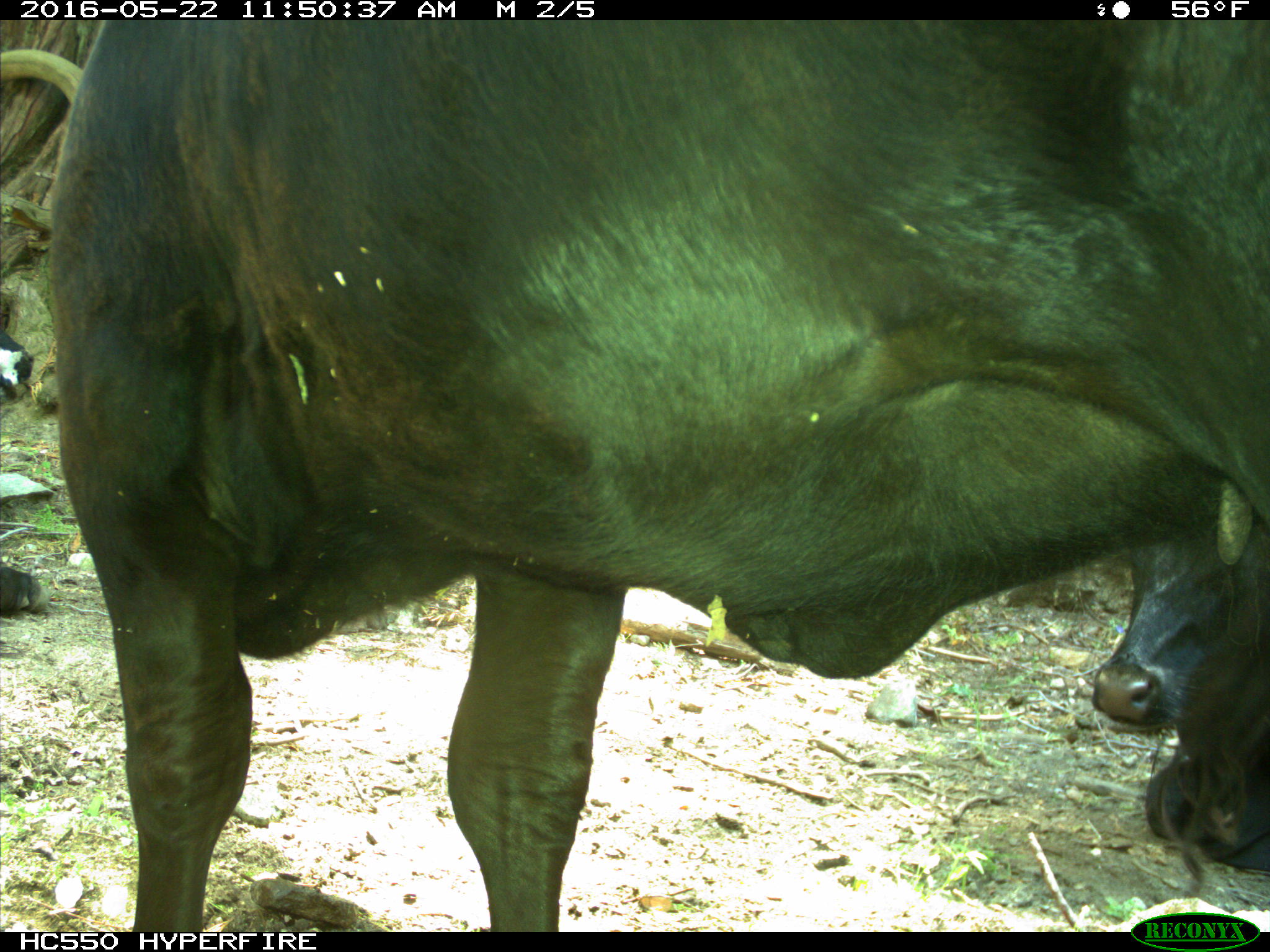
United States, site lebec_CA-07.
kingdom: Animalia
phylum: Chordata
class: Mammalia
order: Artiodactyla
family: Bovidae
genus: Bos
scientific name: Bos taurus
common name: domestic cow